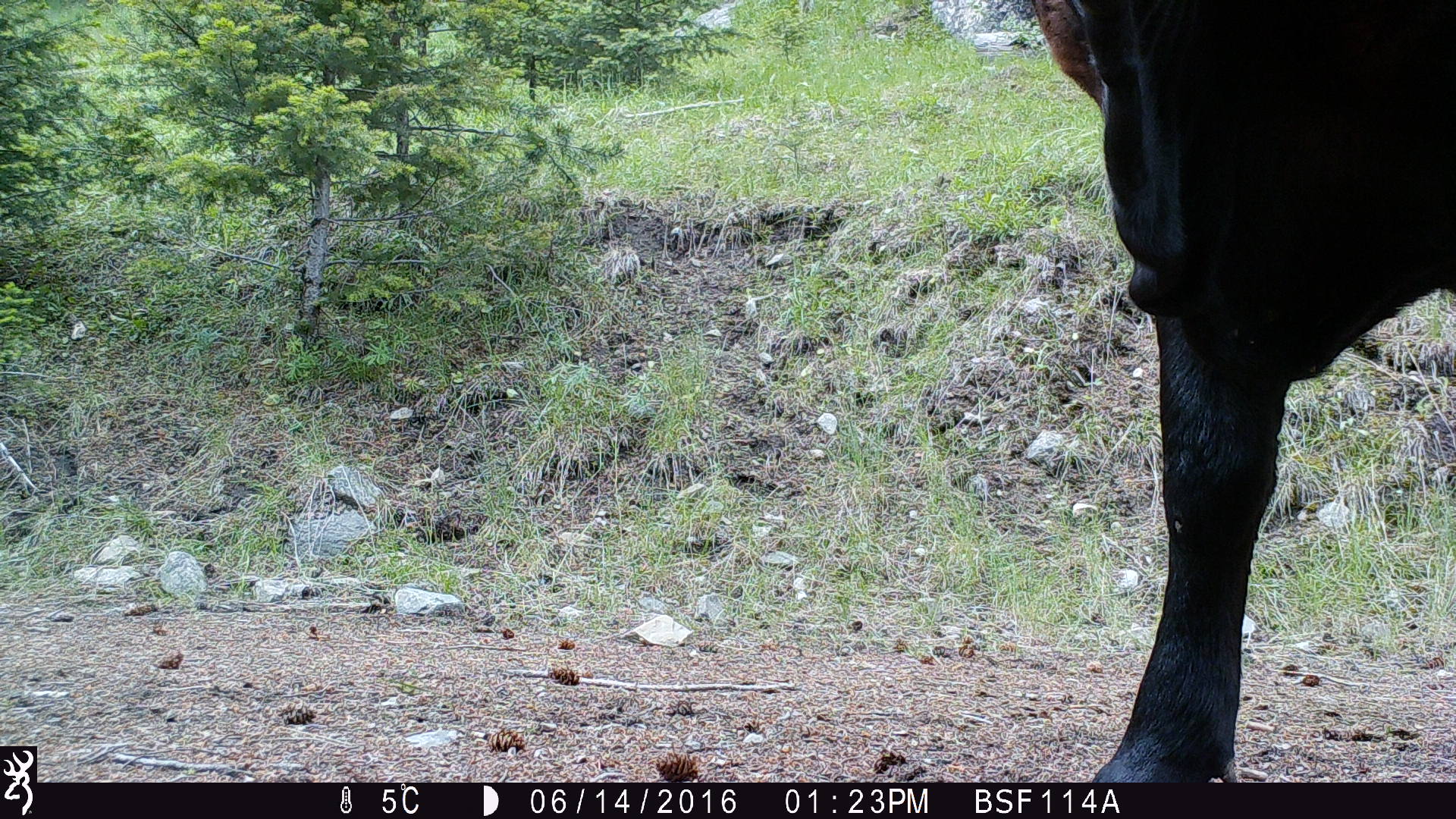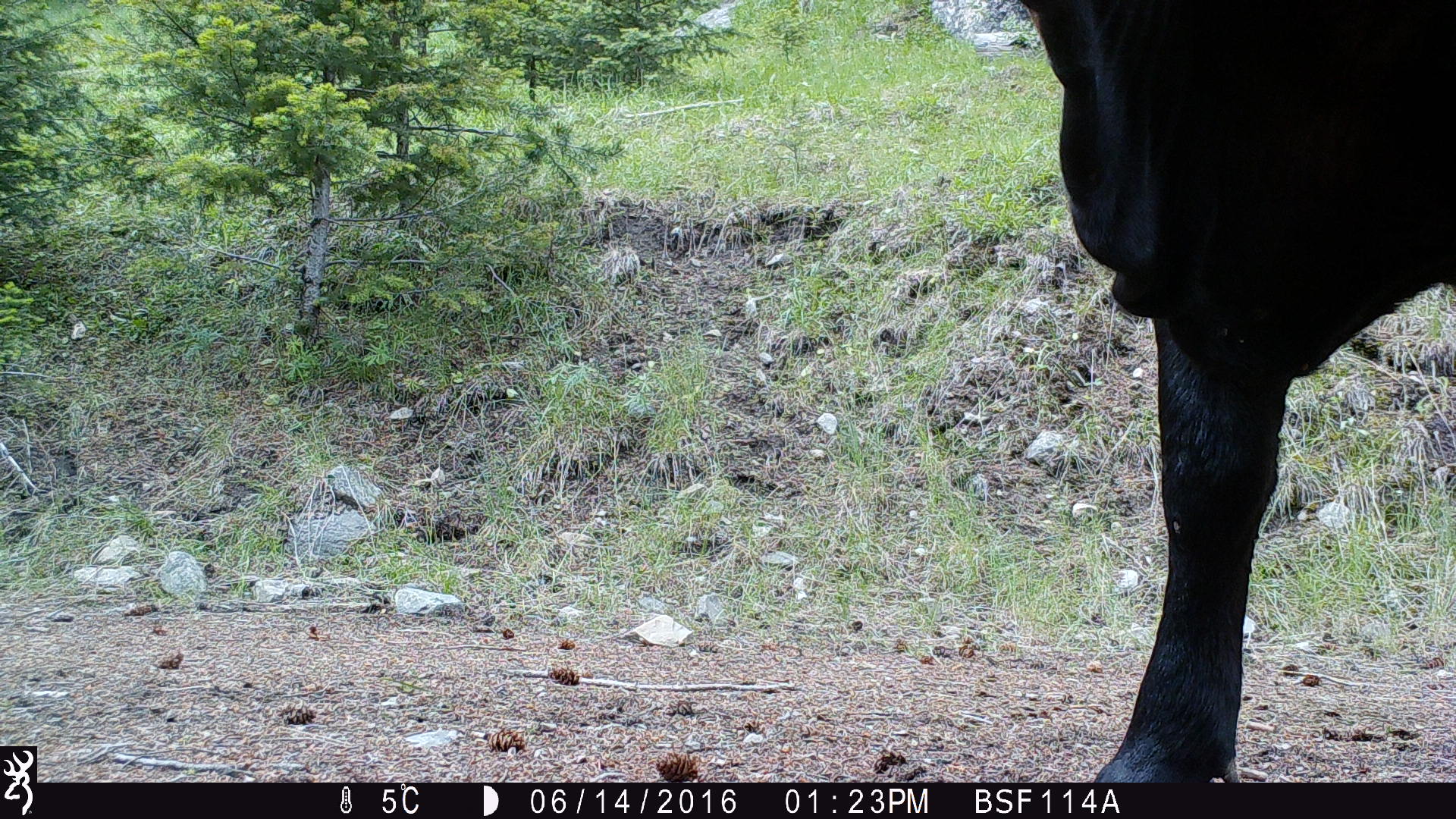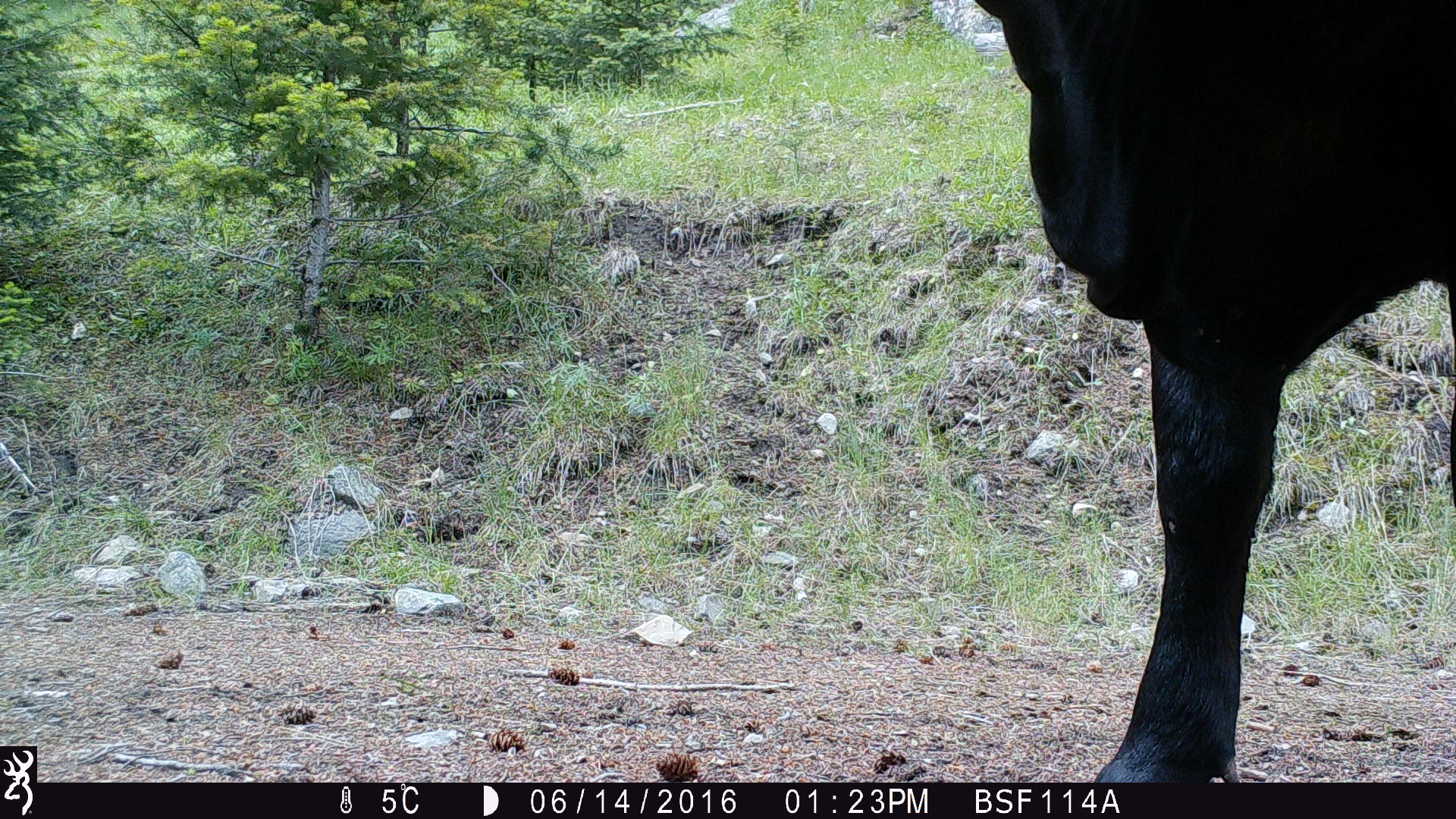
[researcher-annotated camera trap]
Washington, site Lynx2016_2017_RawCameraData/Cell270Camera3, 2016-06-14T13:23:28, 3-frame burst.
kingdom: Animalia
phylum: Chordata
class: Mammalia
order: Artiodactyla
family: Bovidae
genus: Bos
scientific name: Bos taurus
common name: domestic cattle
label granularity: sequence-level